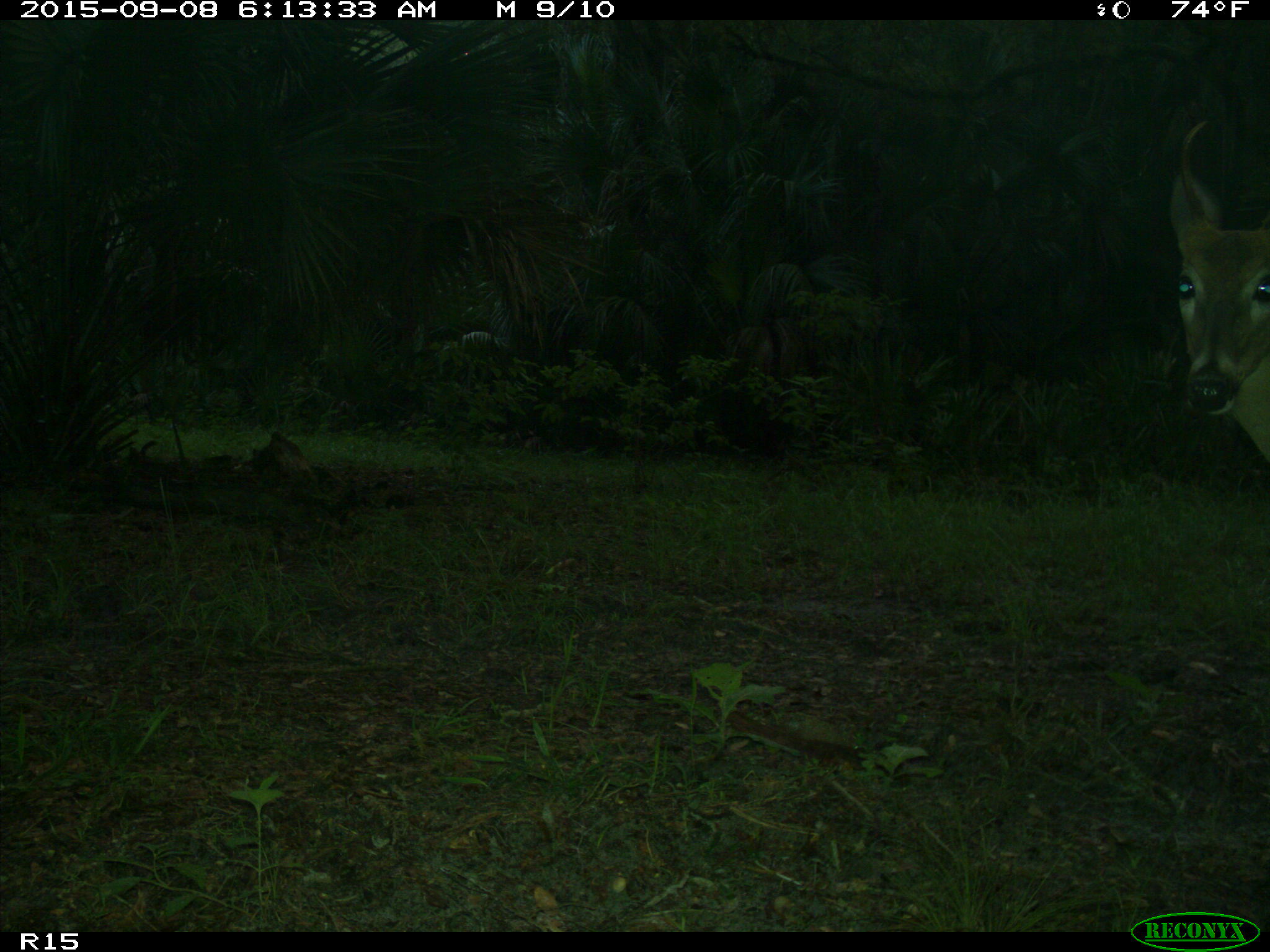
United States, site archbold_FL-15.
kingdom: Animalia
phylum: Chordata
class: Mammalia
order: Artiodactyla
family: Cervidae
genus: Odocoileus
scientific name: Odocoileus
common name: deer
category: unidentified deer